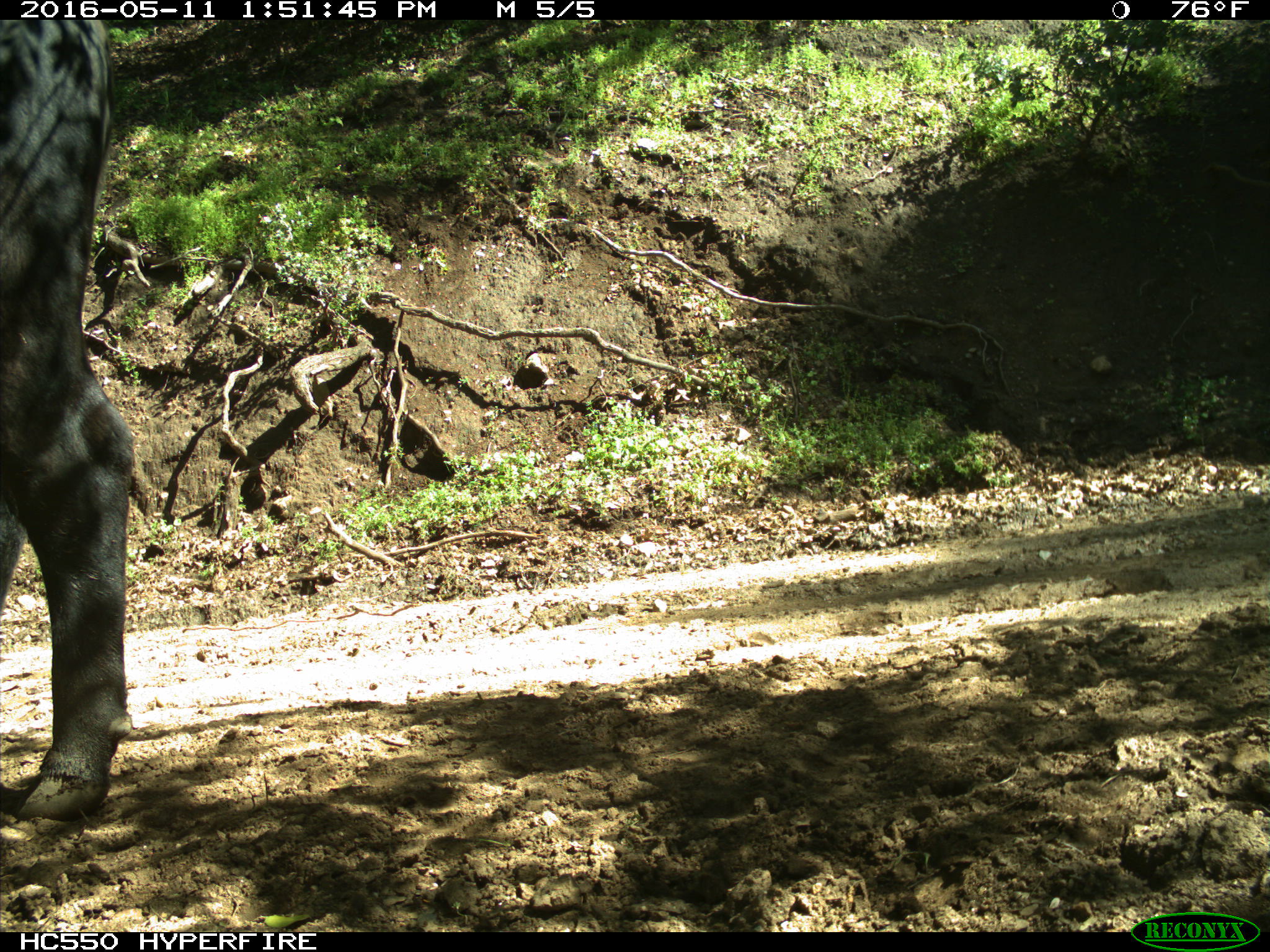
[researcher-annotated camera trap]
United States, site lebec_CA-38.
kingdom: Animalia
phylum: Chordata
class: Mammalia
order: Artiodactyla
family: Bovidae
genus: Bos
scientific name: Bos taurus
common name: domestic cow